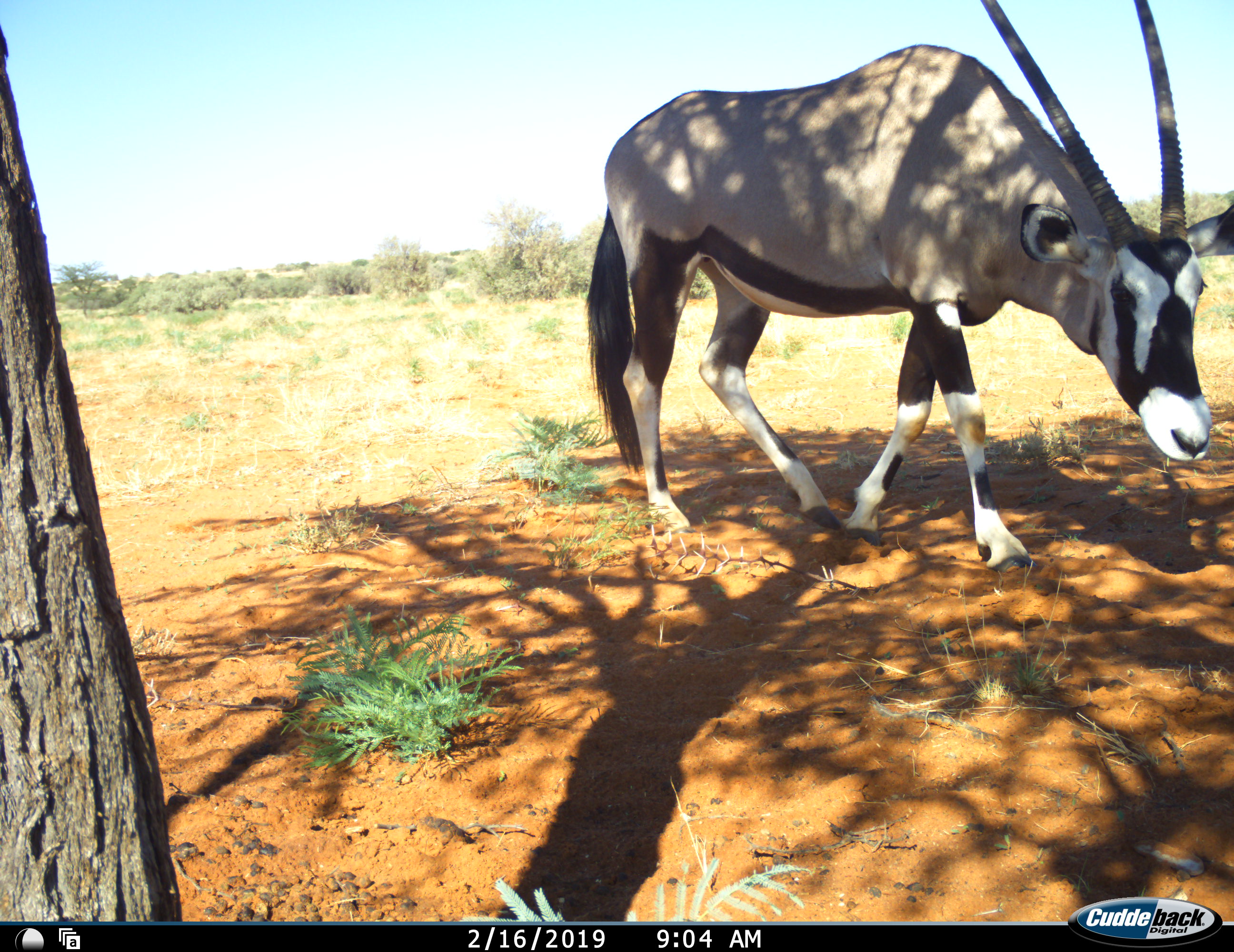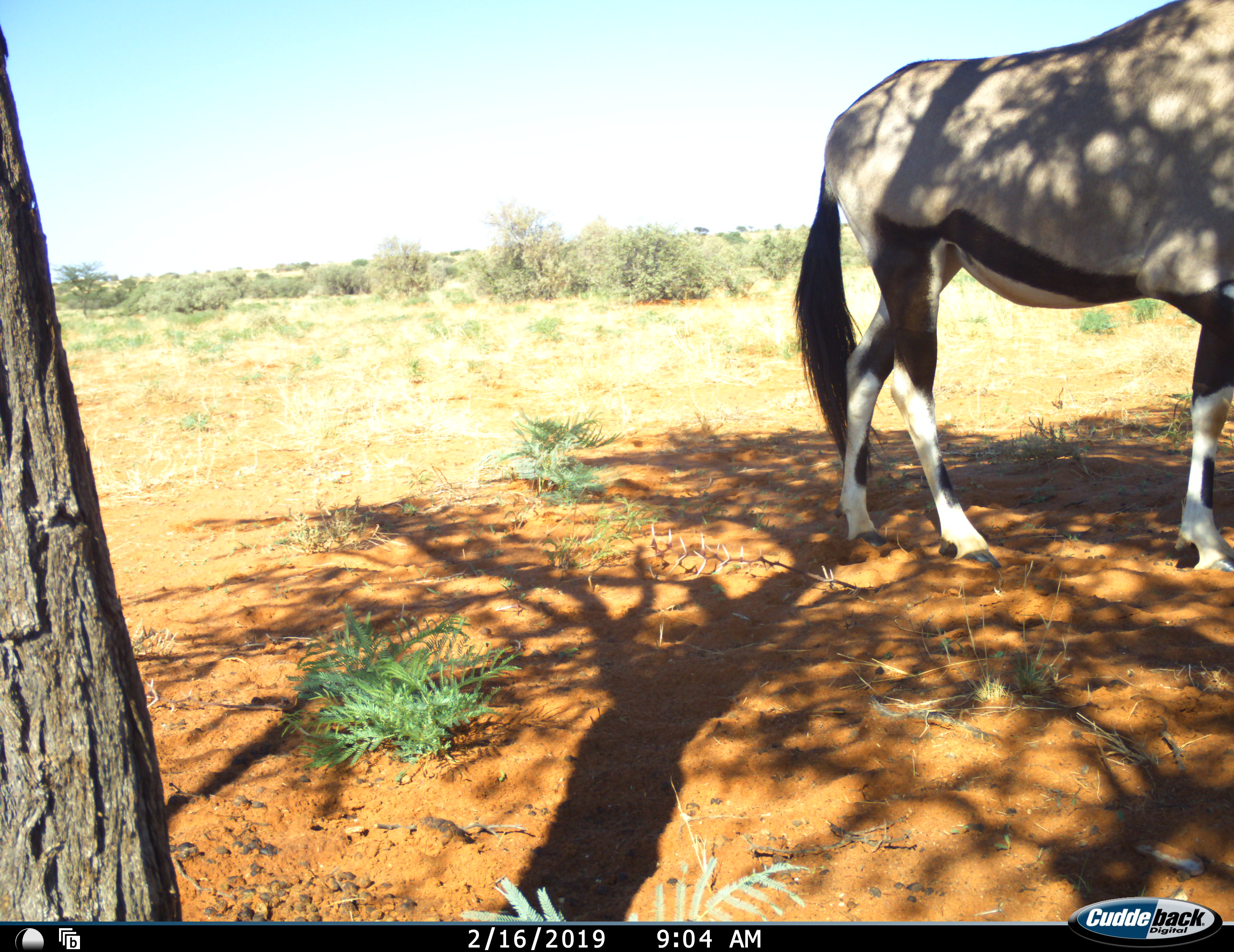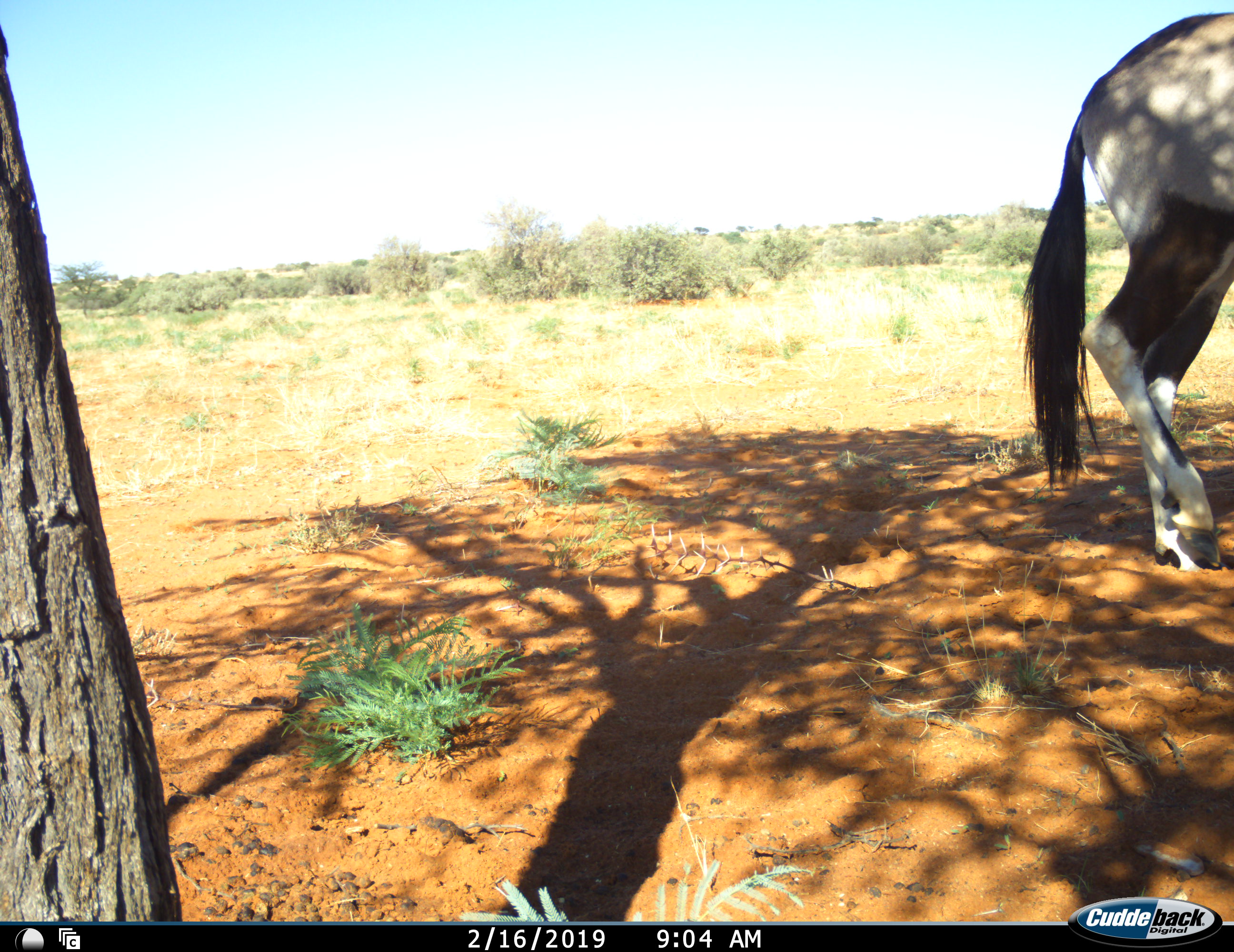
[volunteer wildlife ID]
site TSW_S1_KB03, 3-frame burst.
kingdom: Animalia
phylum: Chordata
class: Mammalia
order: Artiodactyla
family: Bovidae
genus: Oryx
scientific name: Oryx gazella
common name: gemsbok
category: oryx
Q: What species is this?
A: Oryx (gemsbok) (Oryx gazella).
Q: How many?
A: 1.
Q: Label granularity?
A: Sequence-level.